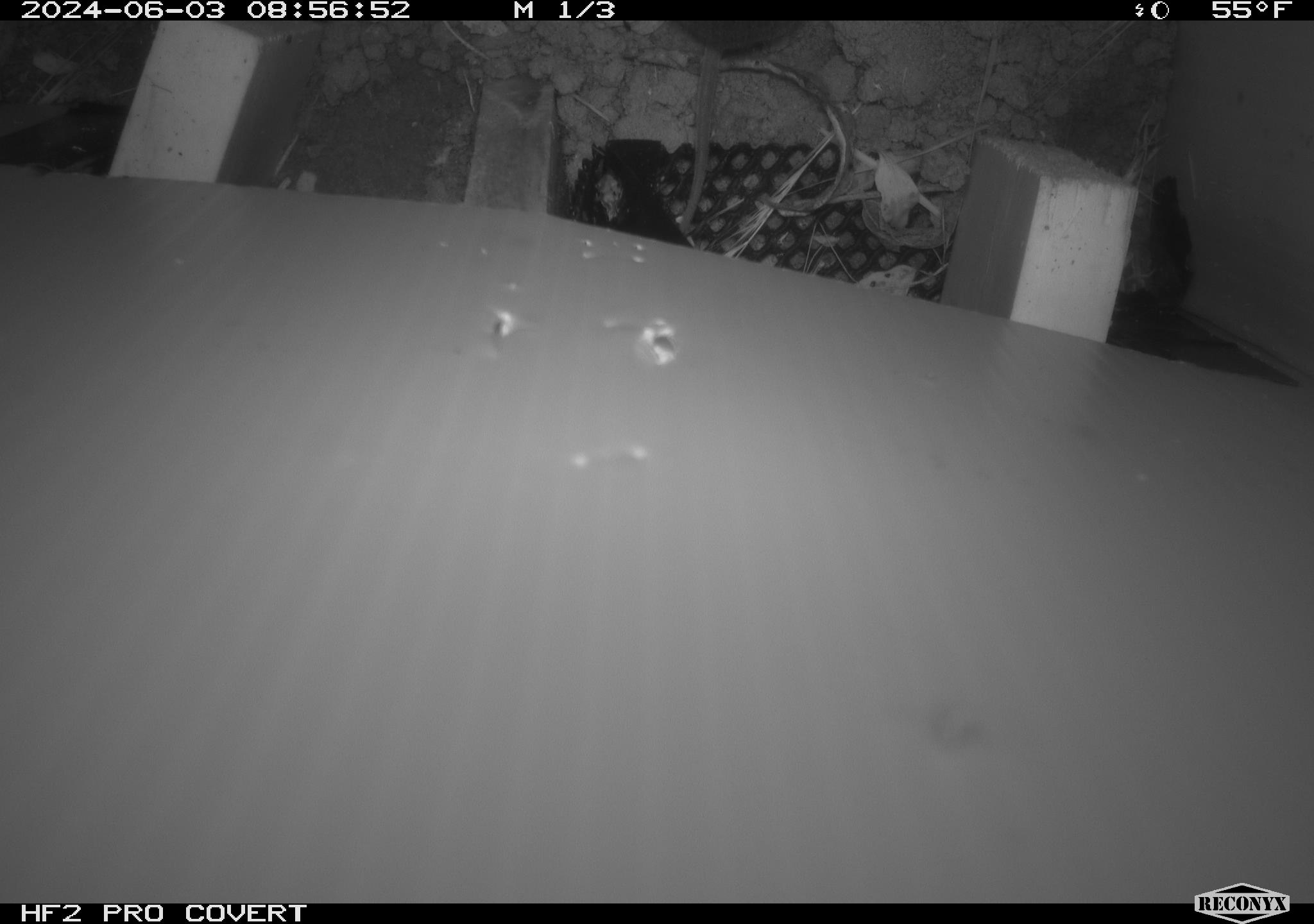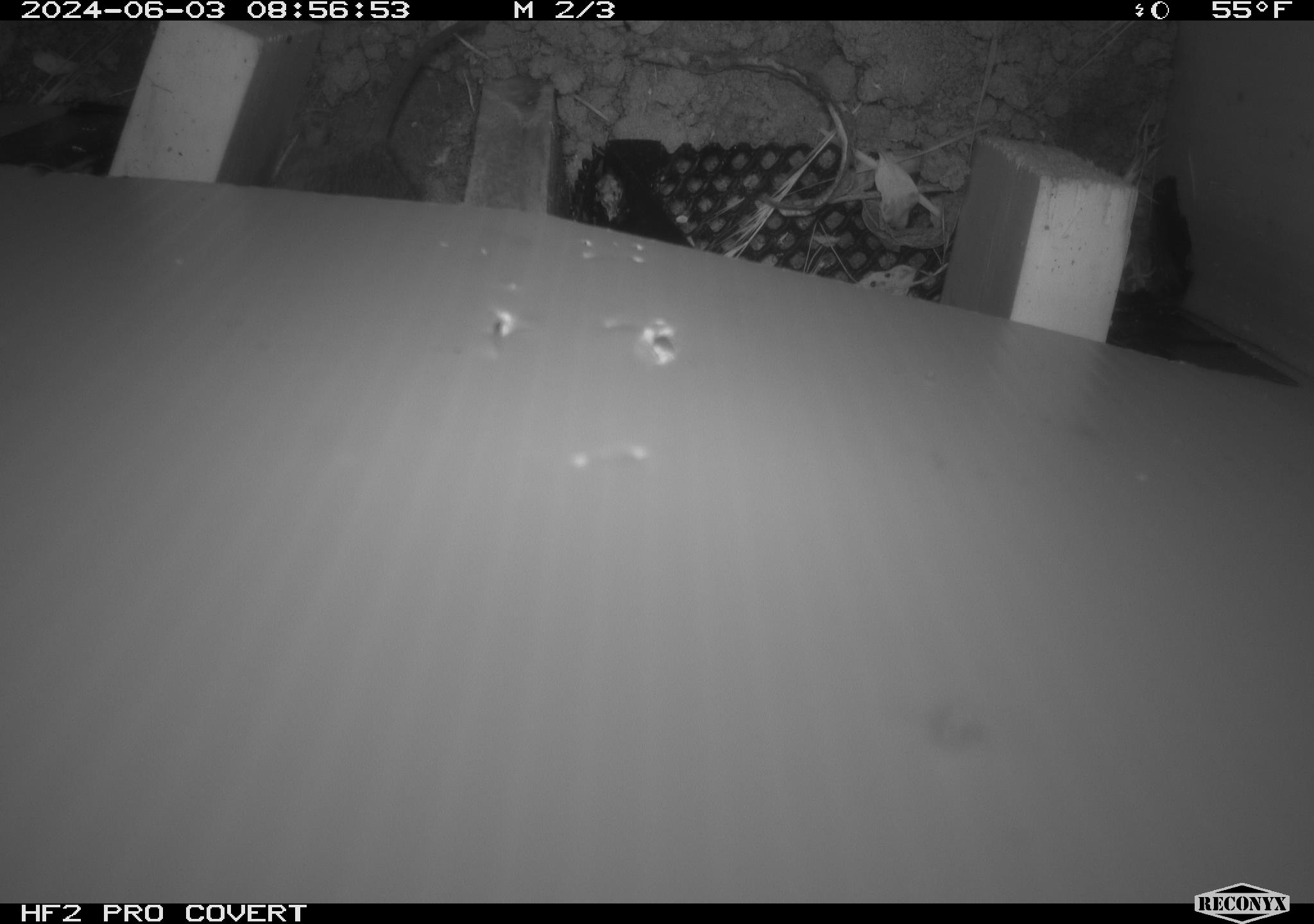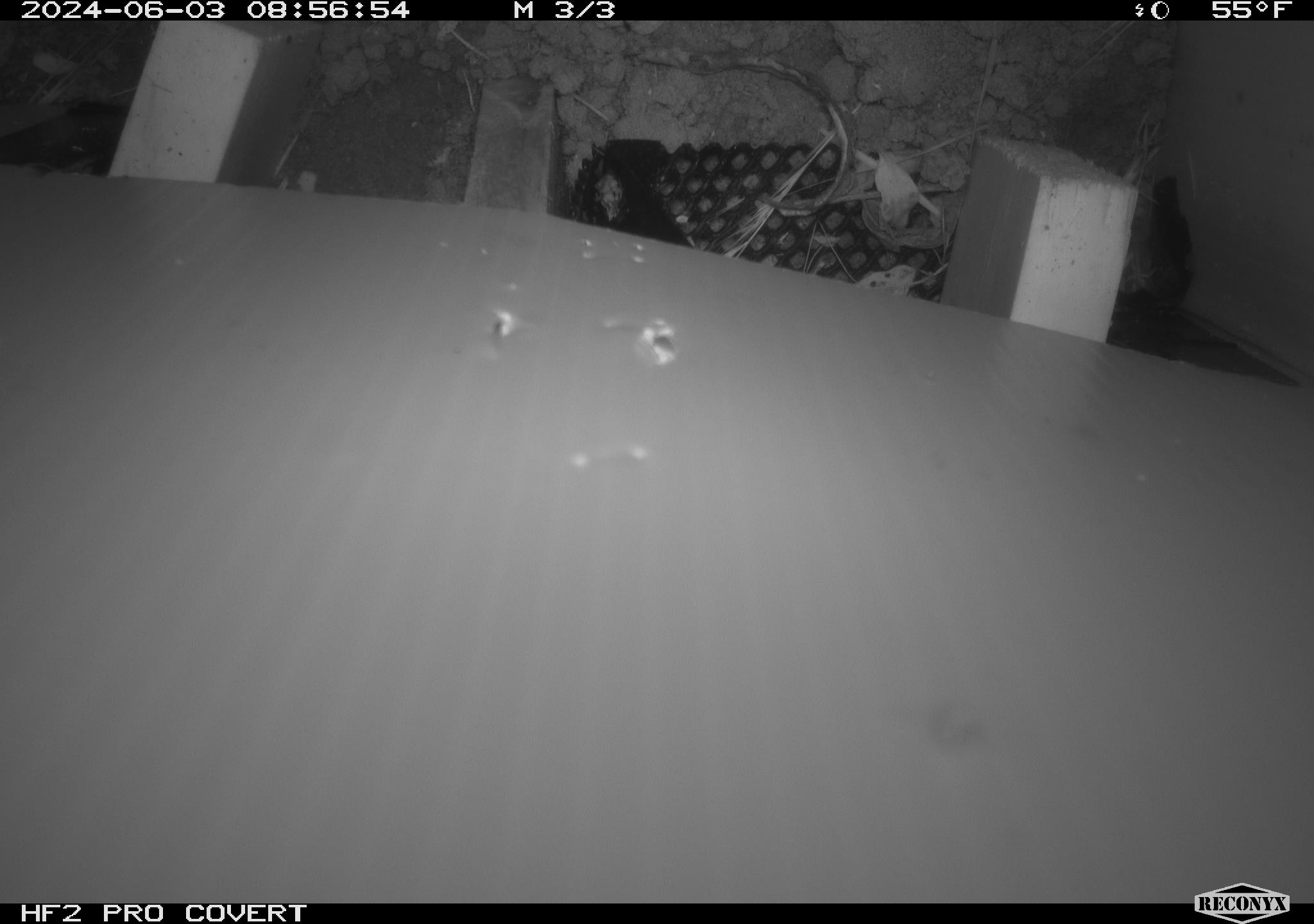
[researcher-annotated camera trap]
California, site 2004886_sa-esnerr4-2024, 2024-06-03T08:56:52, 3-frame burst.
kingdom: Animalia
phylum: Chordata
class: Mammalia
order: Rodentia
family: Cricetidae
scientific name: Cricetidae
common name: hamsters, voles, lemmings, and allies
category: cricetidae family